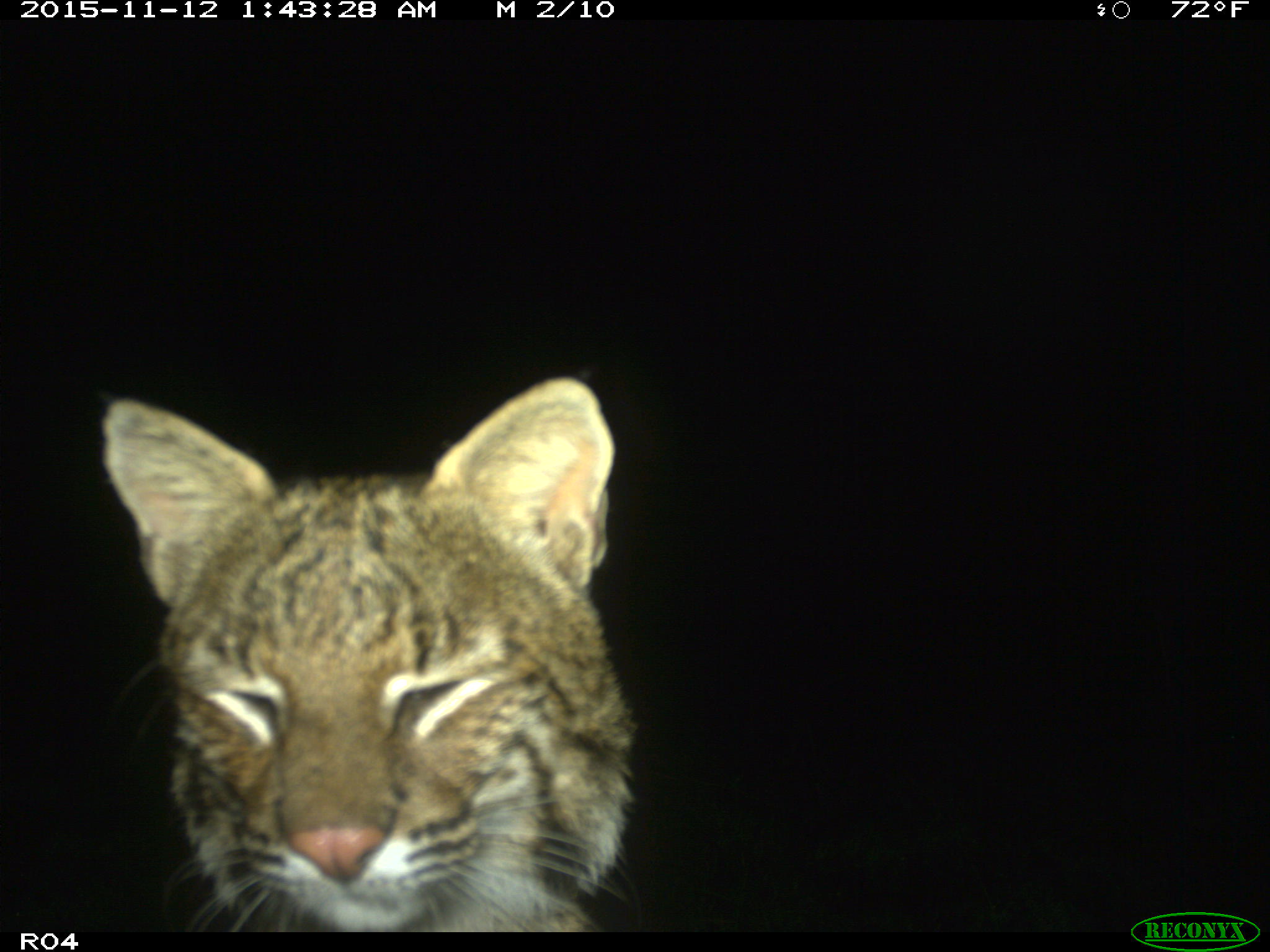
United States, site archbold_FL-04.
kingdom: Animalia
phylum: Chordata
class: Mammalia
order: Carnivora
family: Felidae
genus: Lynx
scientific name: Lynx rufus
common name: bobcat